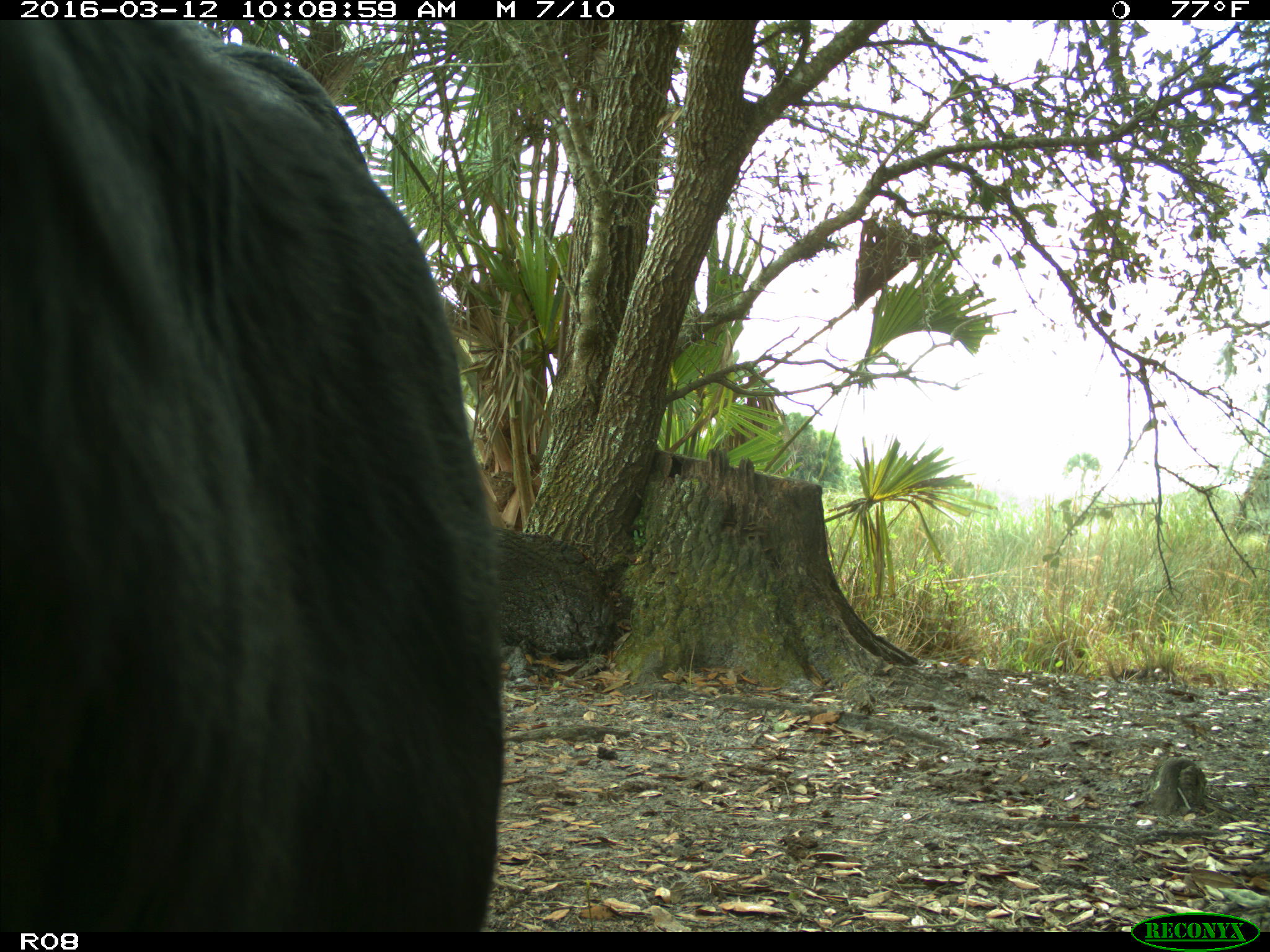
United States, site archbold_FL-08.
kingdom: Animalia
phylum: Chordata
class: Mammalia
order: Artiodactyla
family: Bovidae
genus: Bos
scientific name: Bos taurus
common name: domestic cow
Bos taurus (domestic cow).